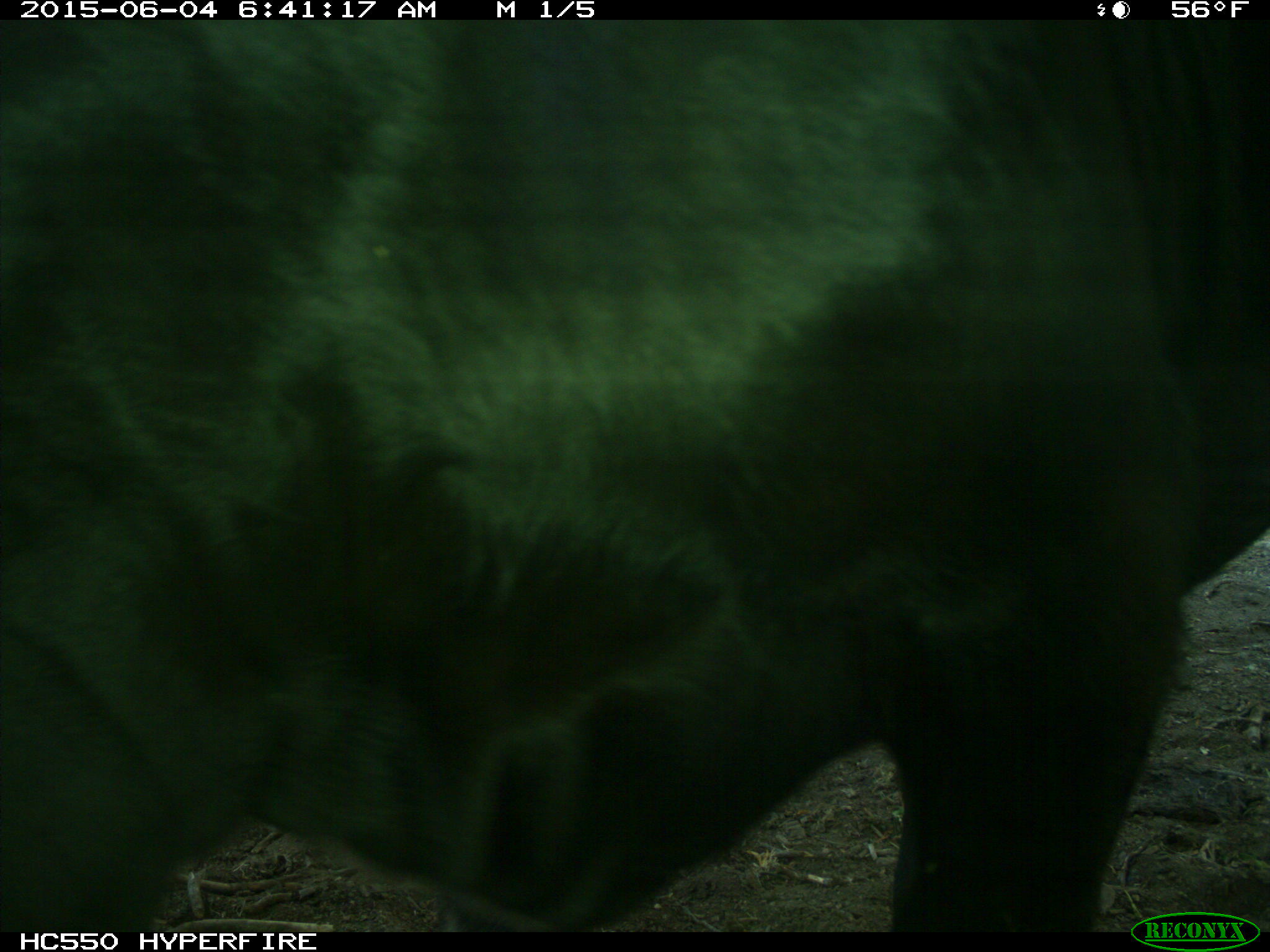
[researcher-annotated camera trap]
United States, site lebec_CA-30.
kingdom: Animalia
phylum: Chordata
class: Mammalia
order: Artiodactyla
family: Bovidae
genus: Bos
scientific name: Bos taurus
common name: domestic cow